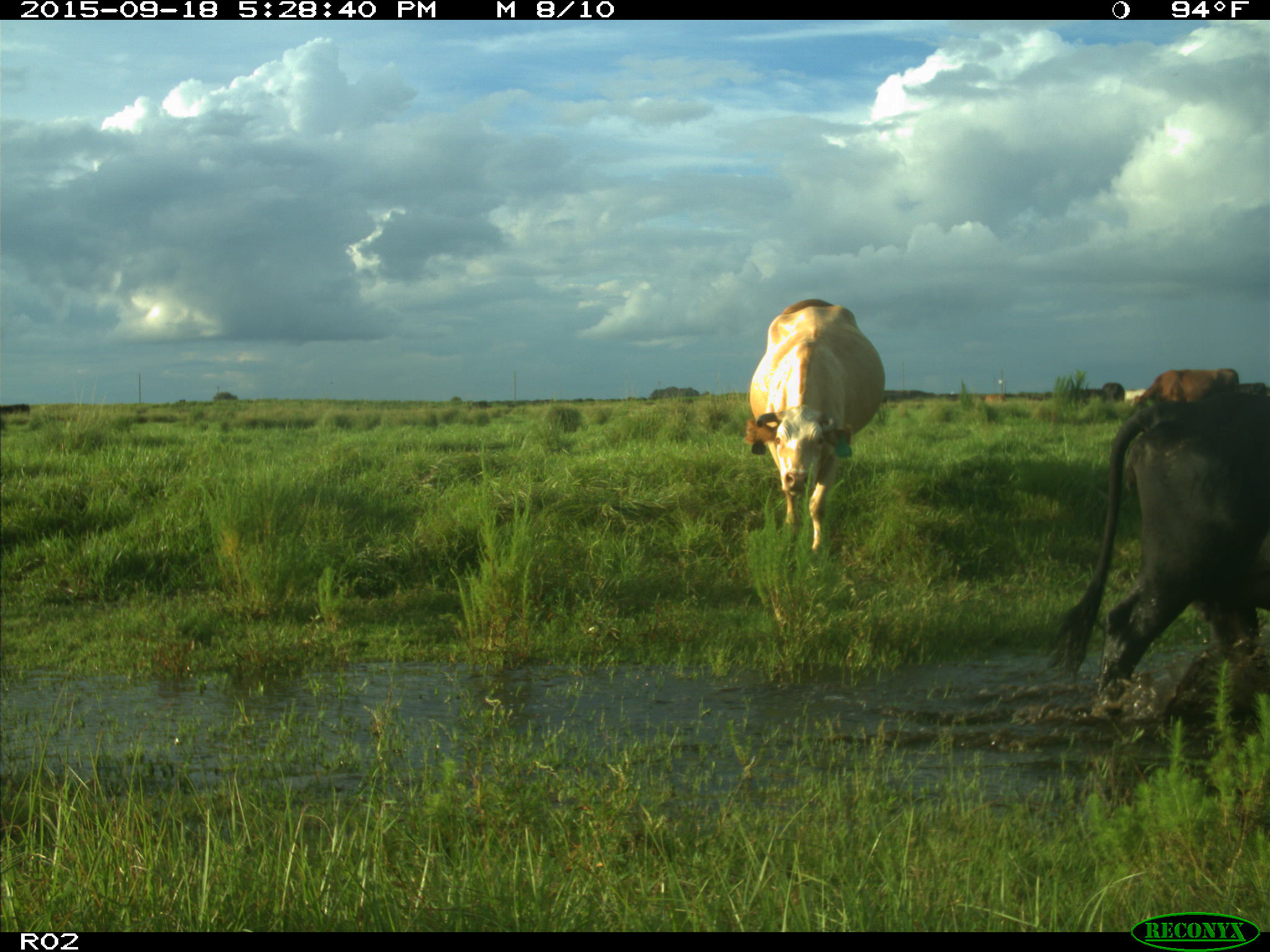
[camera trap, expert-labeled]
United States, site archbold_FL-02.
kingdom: Animalia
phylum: Chordata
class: Mammalia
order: Artiodactyla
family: Bovidae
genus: Bos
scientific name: Bos taurus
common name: domestic cow